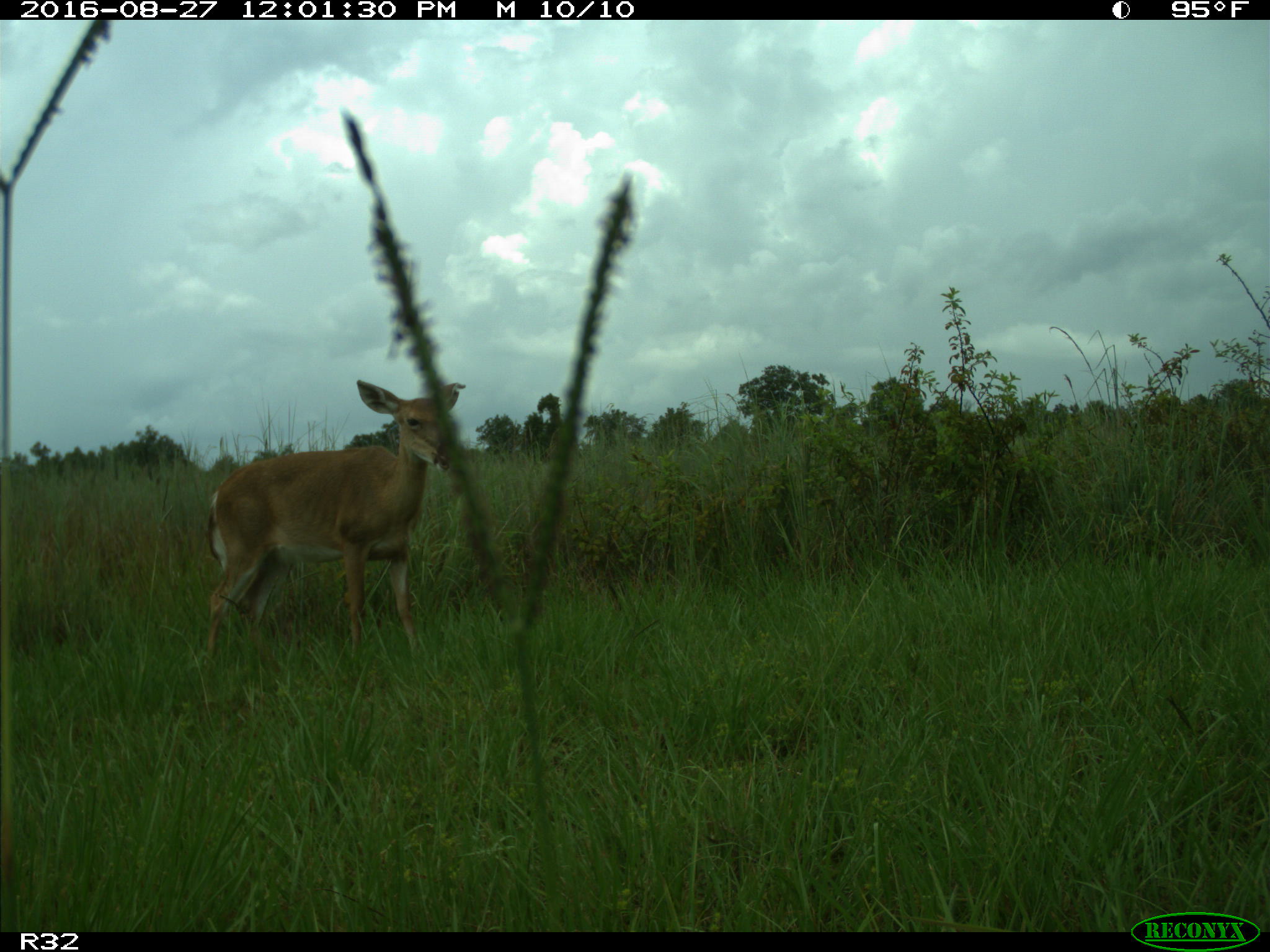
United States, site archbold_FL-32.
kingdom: Animalia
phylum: Chordata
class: Mammalia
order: Artiodactyla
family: Cervidae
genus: Odocoileus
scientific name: Odocoileus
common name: deer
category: unidentified deer